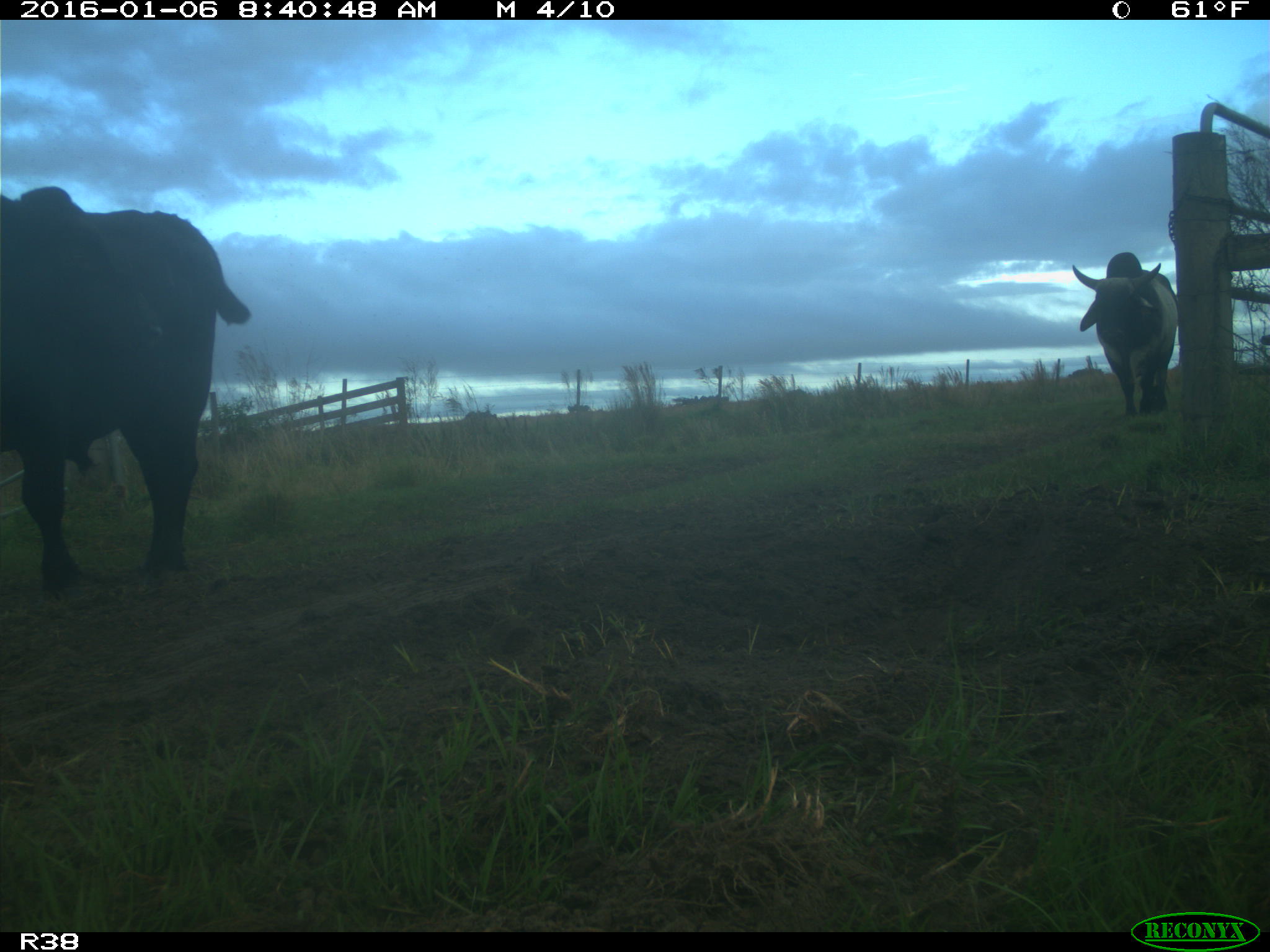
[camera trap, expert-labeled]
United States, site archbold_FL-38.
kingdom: Animalia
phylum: Chordata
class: Mammalia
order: Artiodactyla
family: Bovidae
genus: Bos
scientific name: Bos taurus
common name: domestic cow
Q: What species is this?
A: Bos taurus (domestic cow).